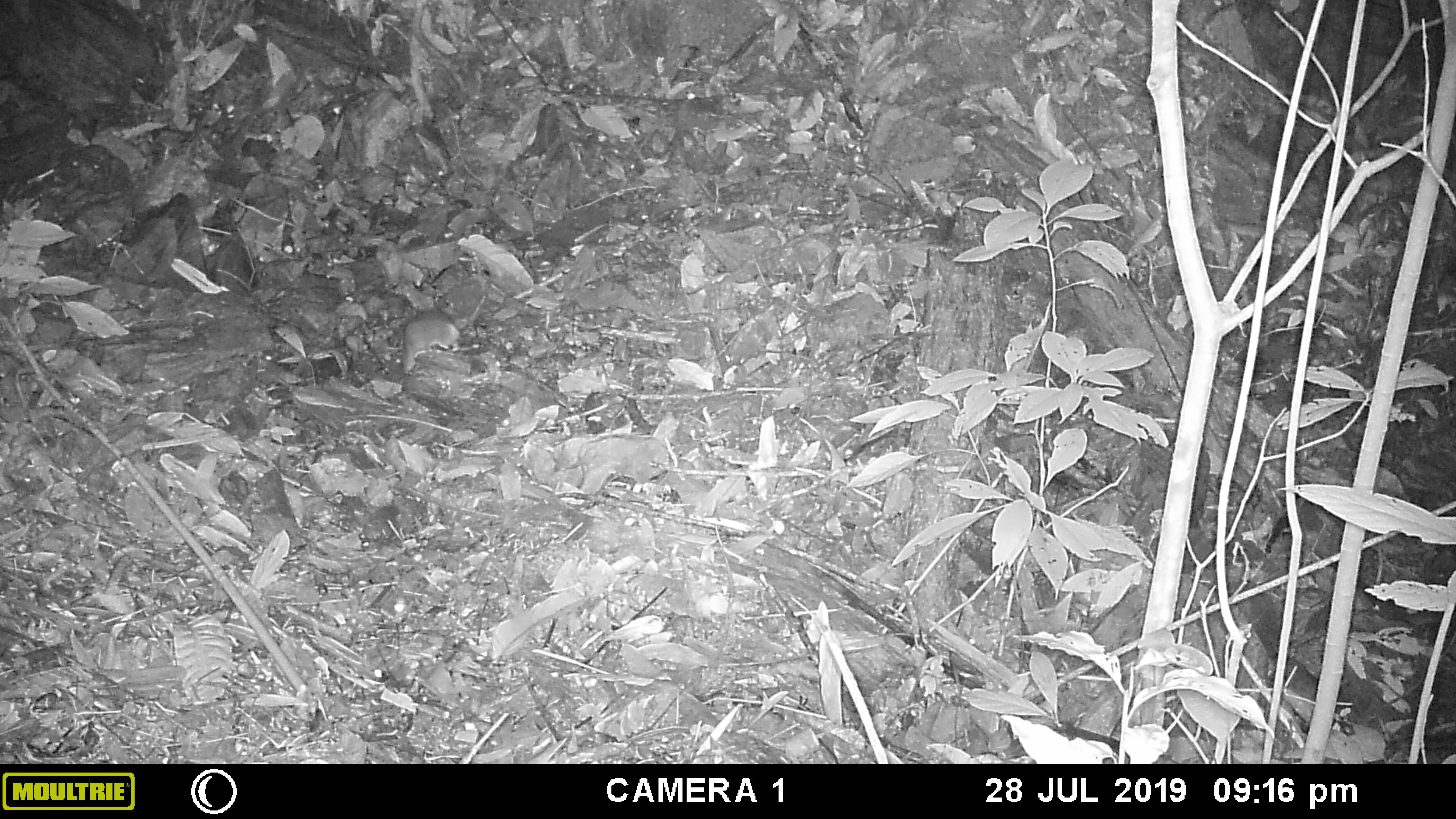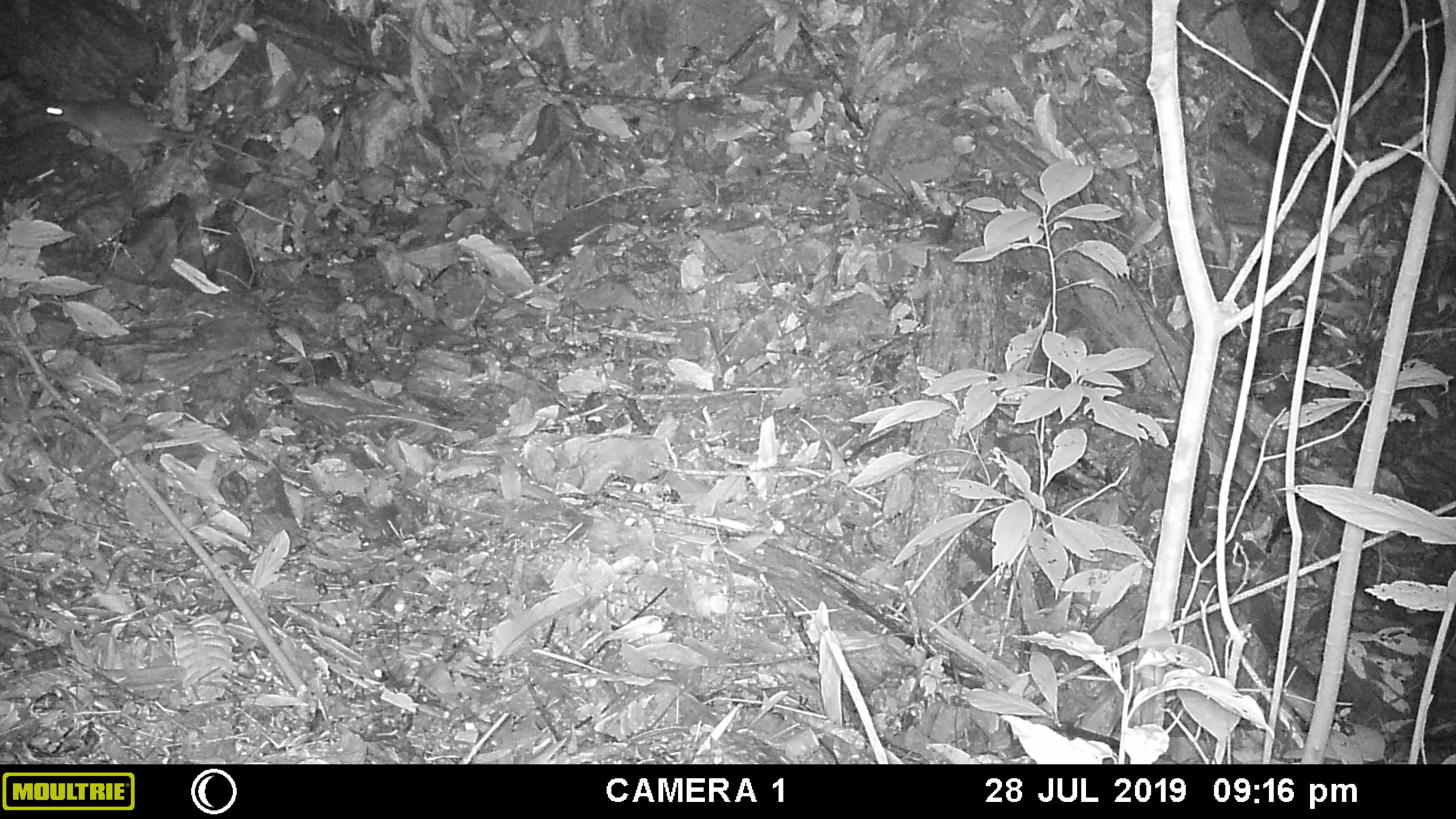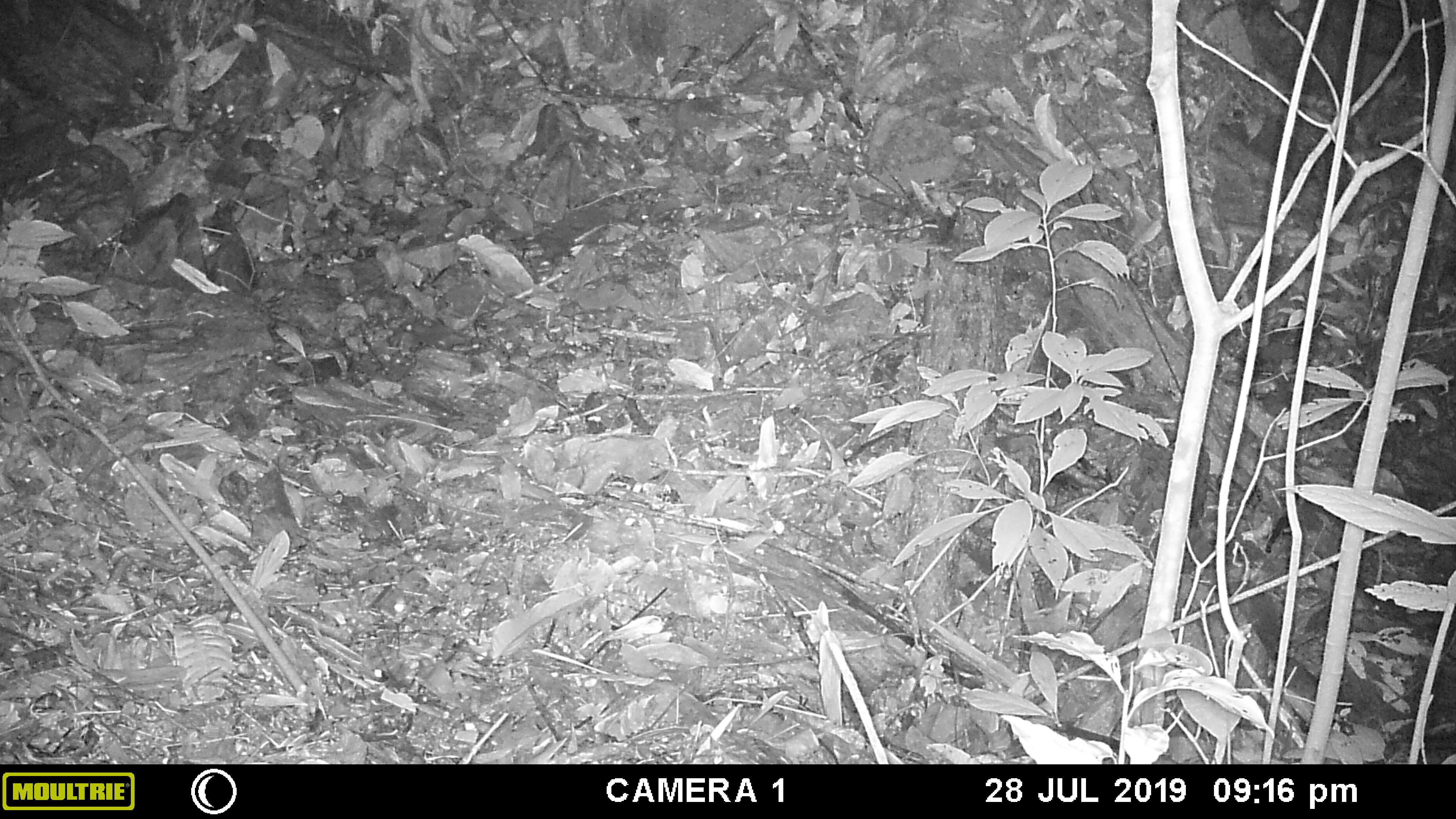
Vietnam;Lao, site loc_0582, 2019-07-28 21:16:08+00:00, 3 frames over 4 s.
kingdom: Animalia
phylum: Chordata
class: Mammalia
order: Rodentia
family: Muridae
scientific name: Muridae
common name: old-world mice and rats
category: unidentified murid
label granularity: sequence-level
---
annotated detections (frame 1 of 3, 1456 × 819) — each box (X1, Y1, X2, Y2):
unidentified murid: (401, 318, 459, 373)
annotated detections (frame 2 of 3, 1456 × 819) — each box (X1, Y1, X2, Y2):
unidentified murid: (40, 97, 269, 164)